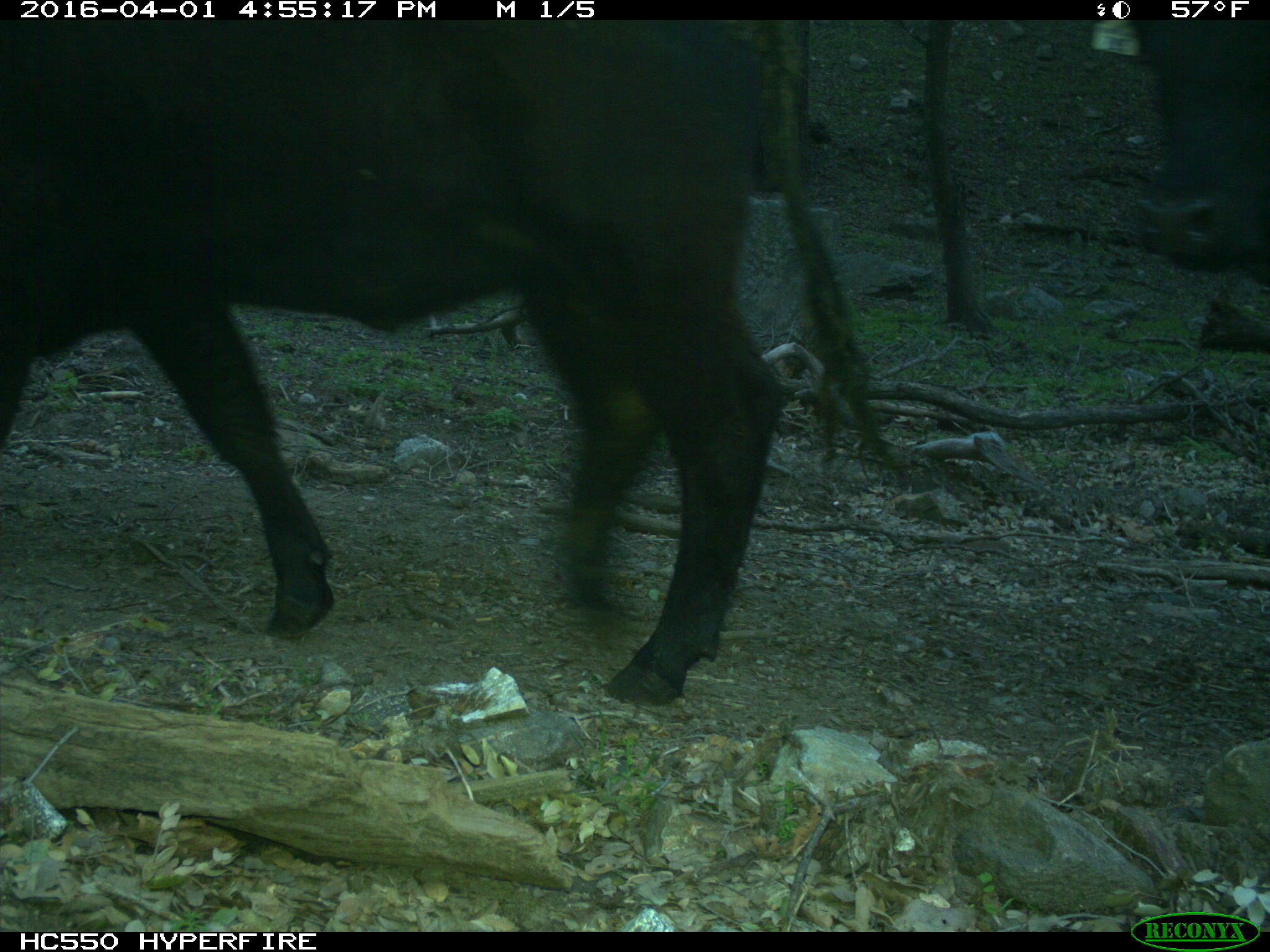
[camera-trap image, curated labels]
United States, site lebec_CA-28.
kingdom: Animalia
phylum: Chordata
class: Mammalia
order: Artiodactyla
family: Bovidae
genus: Bos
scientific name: Bos taurus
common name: domestic cow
Bos taurus (domestic cow).